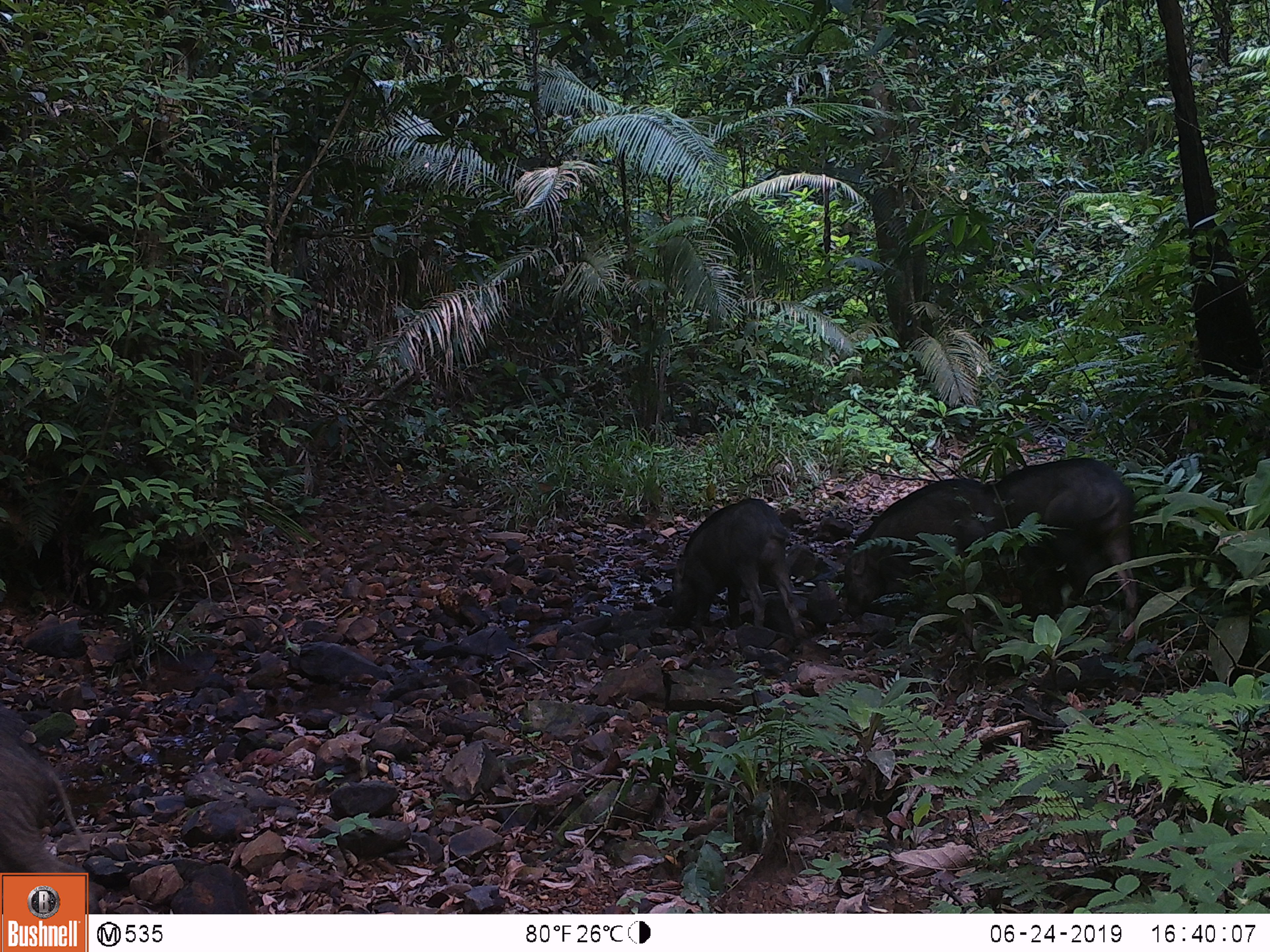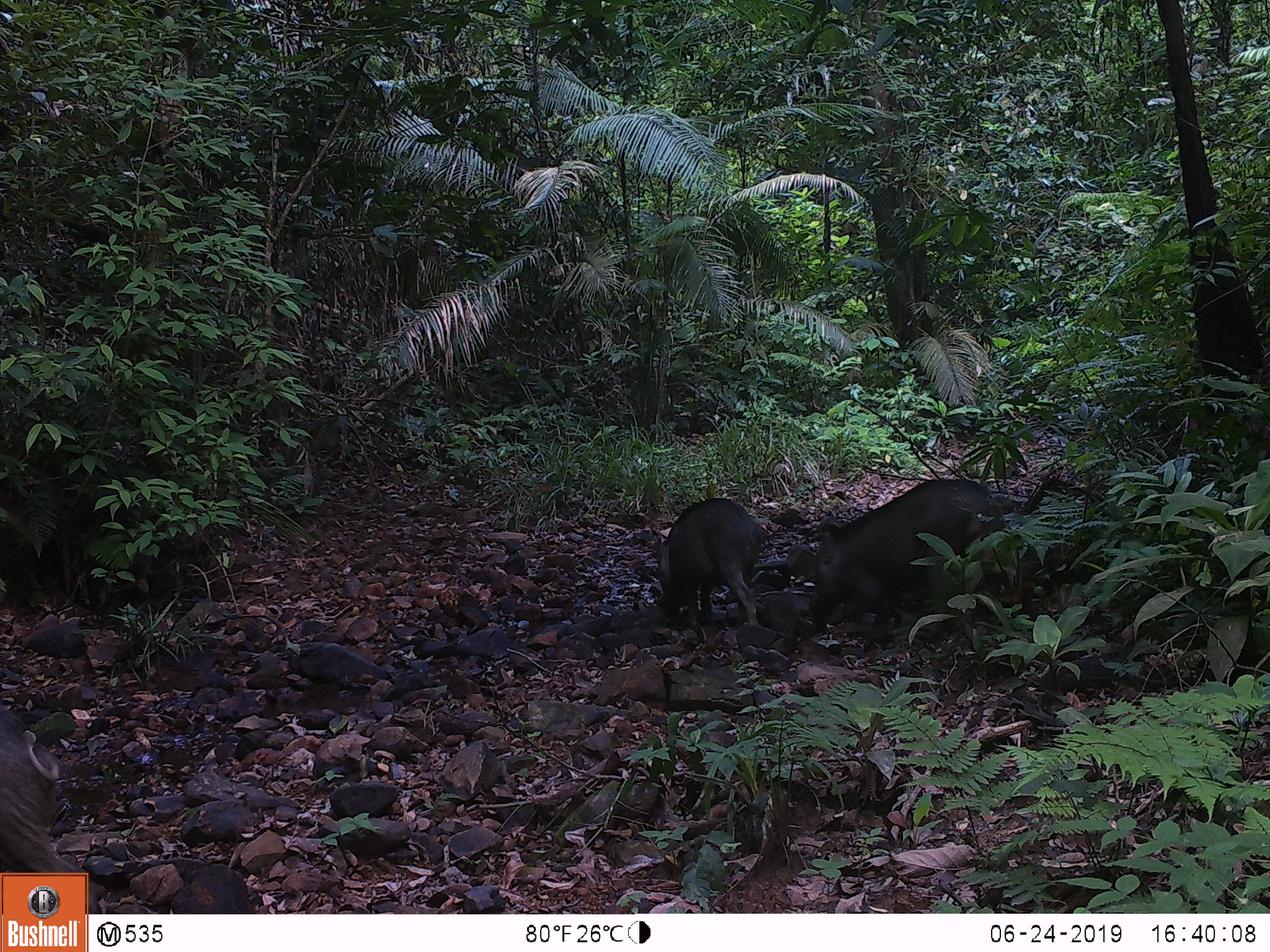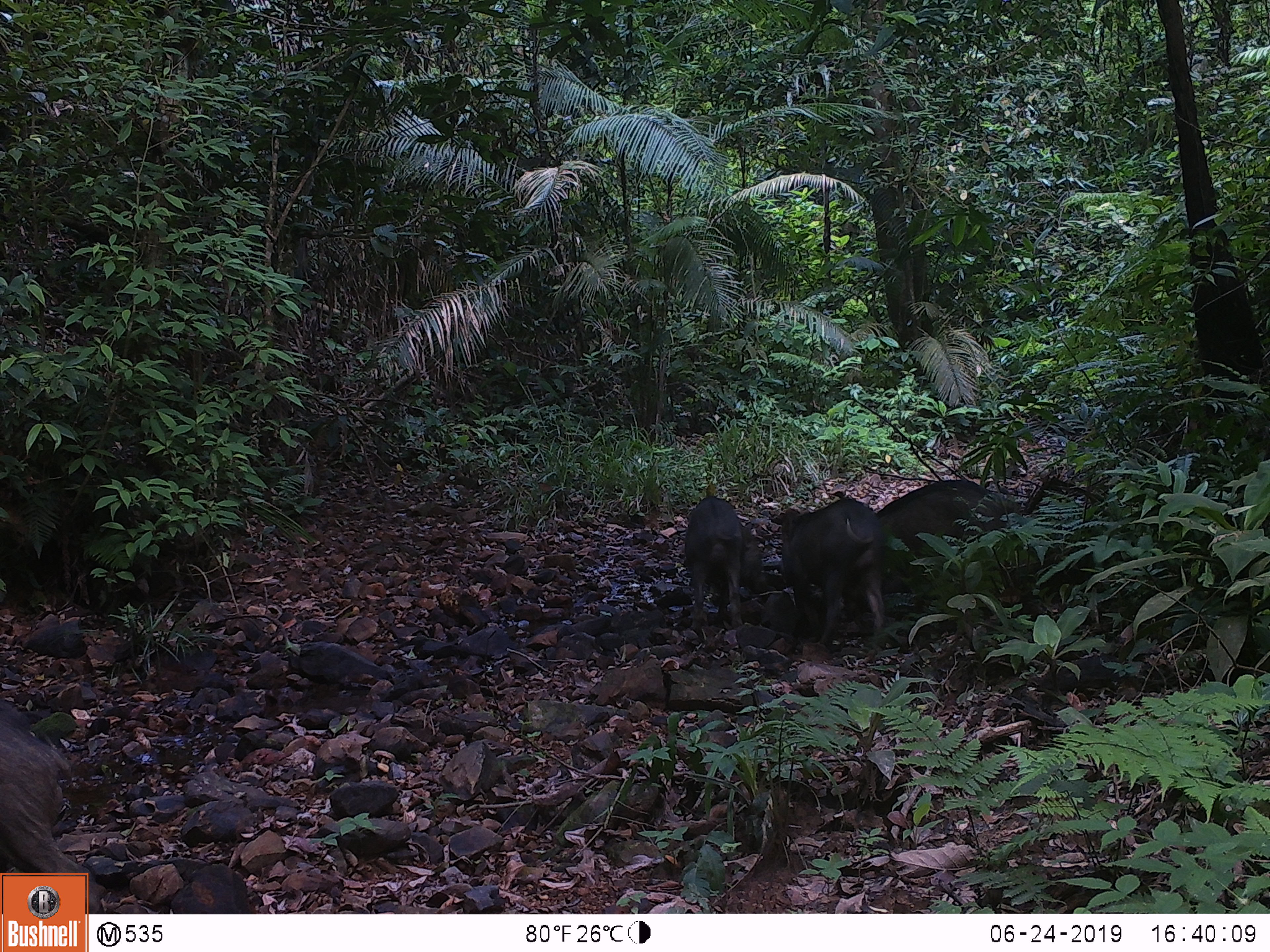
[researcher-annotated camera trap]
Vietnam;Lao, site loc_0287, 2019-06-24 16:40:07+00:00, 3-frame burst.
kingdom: Animalia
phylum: Chordata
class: Mammalia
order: Artiodactyla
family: Suidae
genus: Sus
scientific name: Sus scrofa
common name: eurasian wild pig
Eurasian wild pig (Sus scrofa). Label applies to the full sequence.